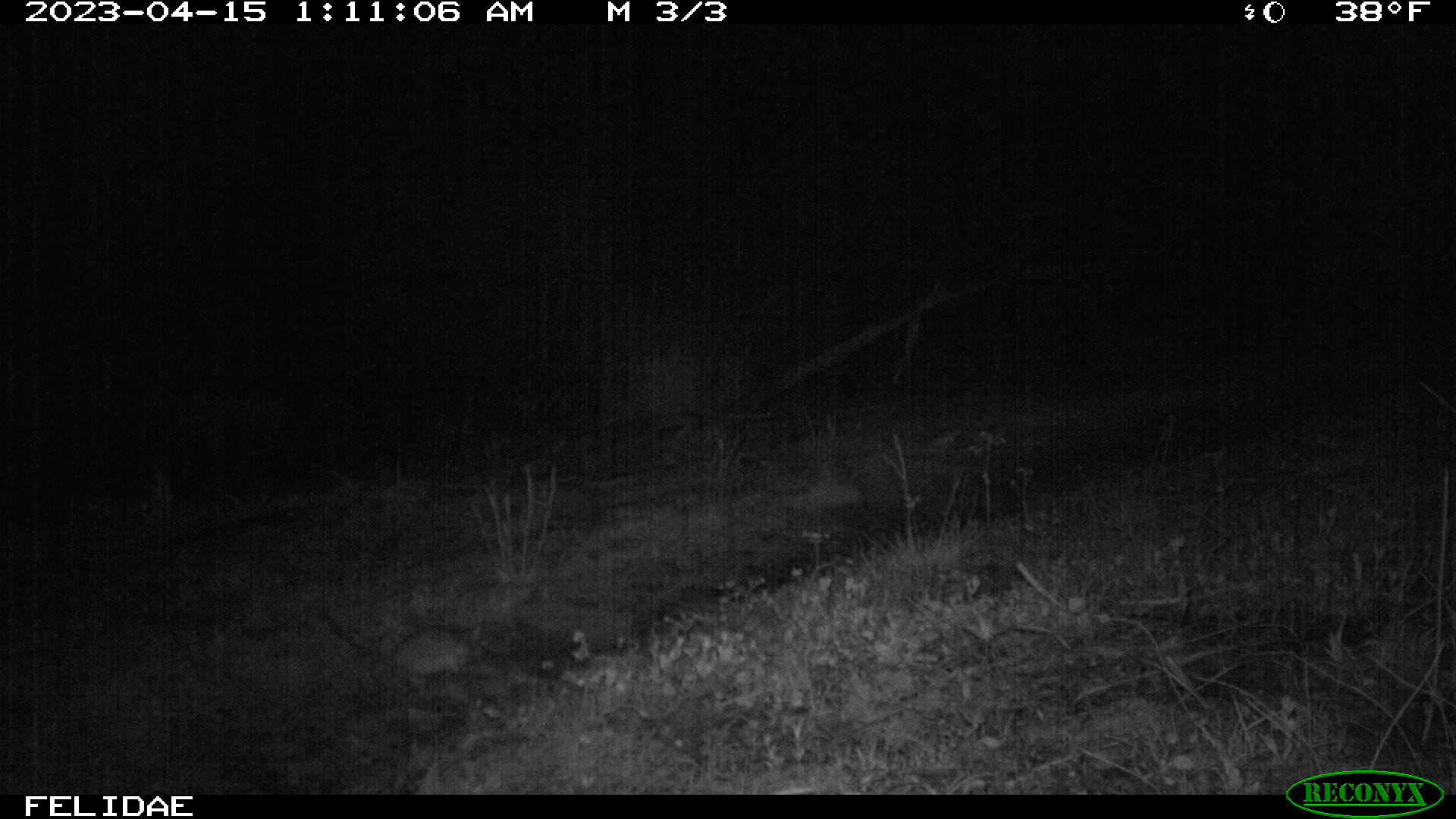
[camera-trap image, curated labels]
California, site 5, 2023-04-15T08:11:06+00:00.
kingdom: Animalia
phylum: Chordata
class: Mammalia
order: Rodentia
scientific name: Rodentia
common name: mouse or rat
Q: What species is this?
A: Mouse or rat (Rodentia).